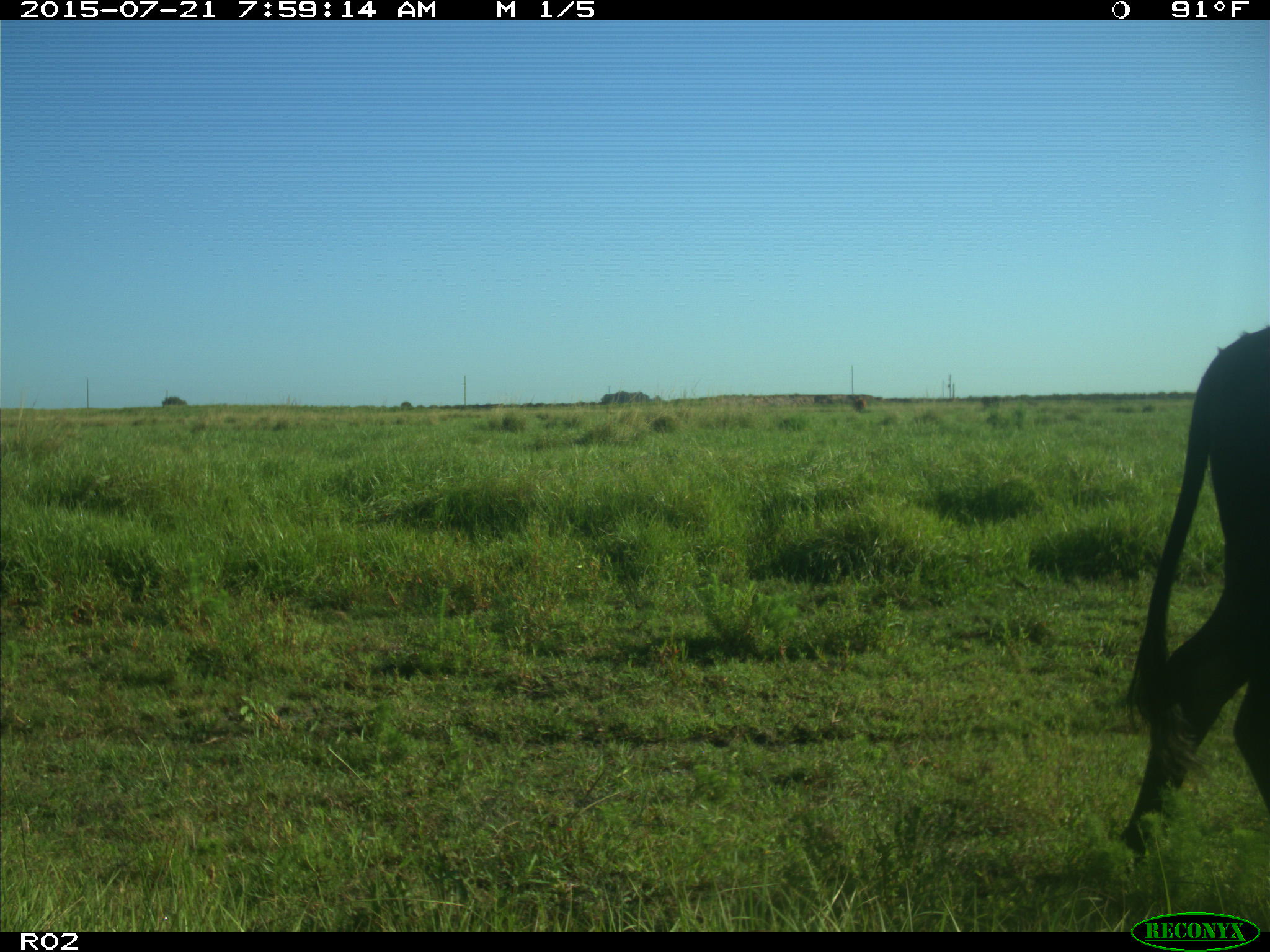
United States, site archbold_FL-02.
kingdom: Animalia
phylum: Chordata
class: Mammalia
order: Artiodactyla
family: Bovidae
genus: Bos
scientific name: Bos taurus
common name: domestic cow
Bos taurus (domestic cow).